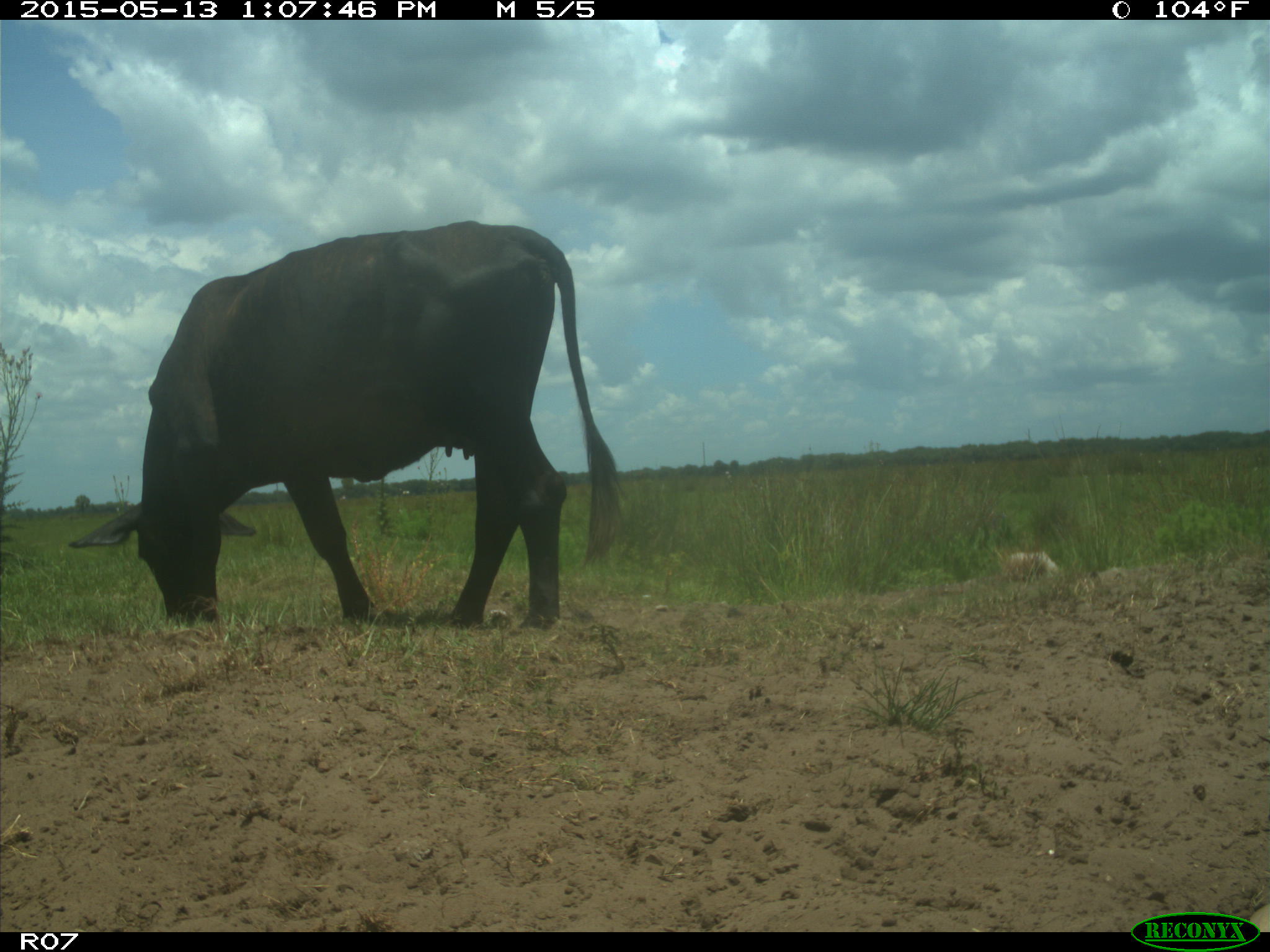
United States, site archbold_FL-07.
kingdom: Animalia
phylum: Chordata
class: Mammalia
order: Artiodactyla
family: Bovidae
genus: Bos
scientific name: Bos taurus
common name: domestic cow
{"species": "Bos taurus (domestic cow)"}